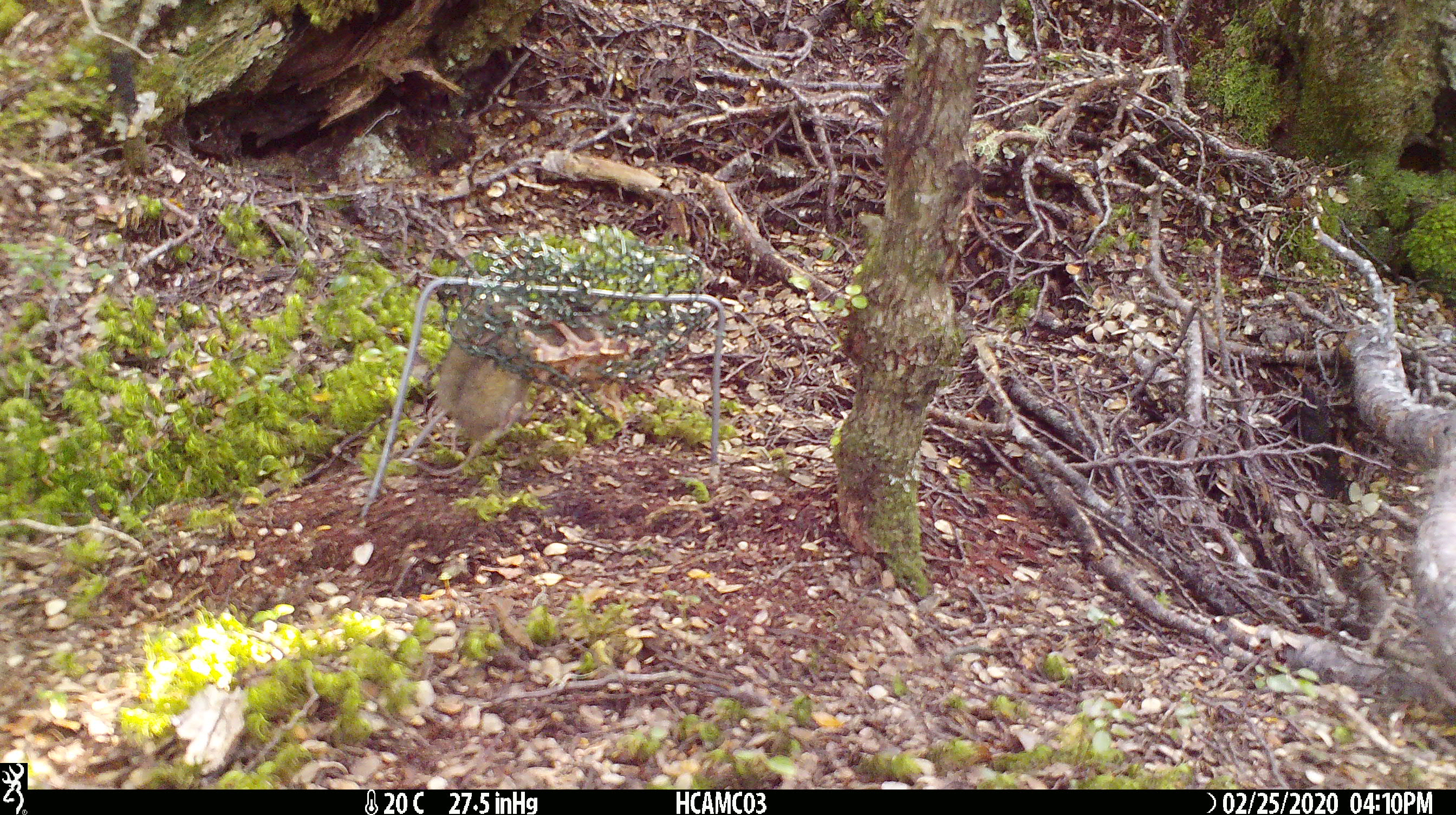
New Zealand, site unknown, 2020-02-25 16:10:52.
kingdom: Animalia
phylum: Chordata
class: Mammalia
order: Rodentia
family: Muridae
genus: Mus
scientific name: Mus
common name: mouse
Mouse (Mus).